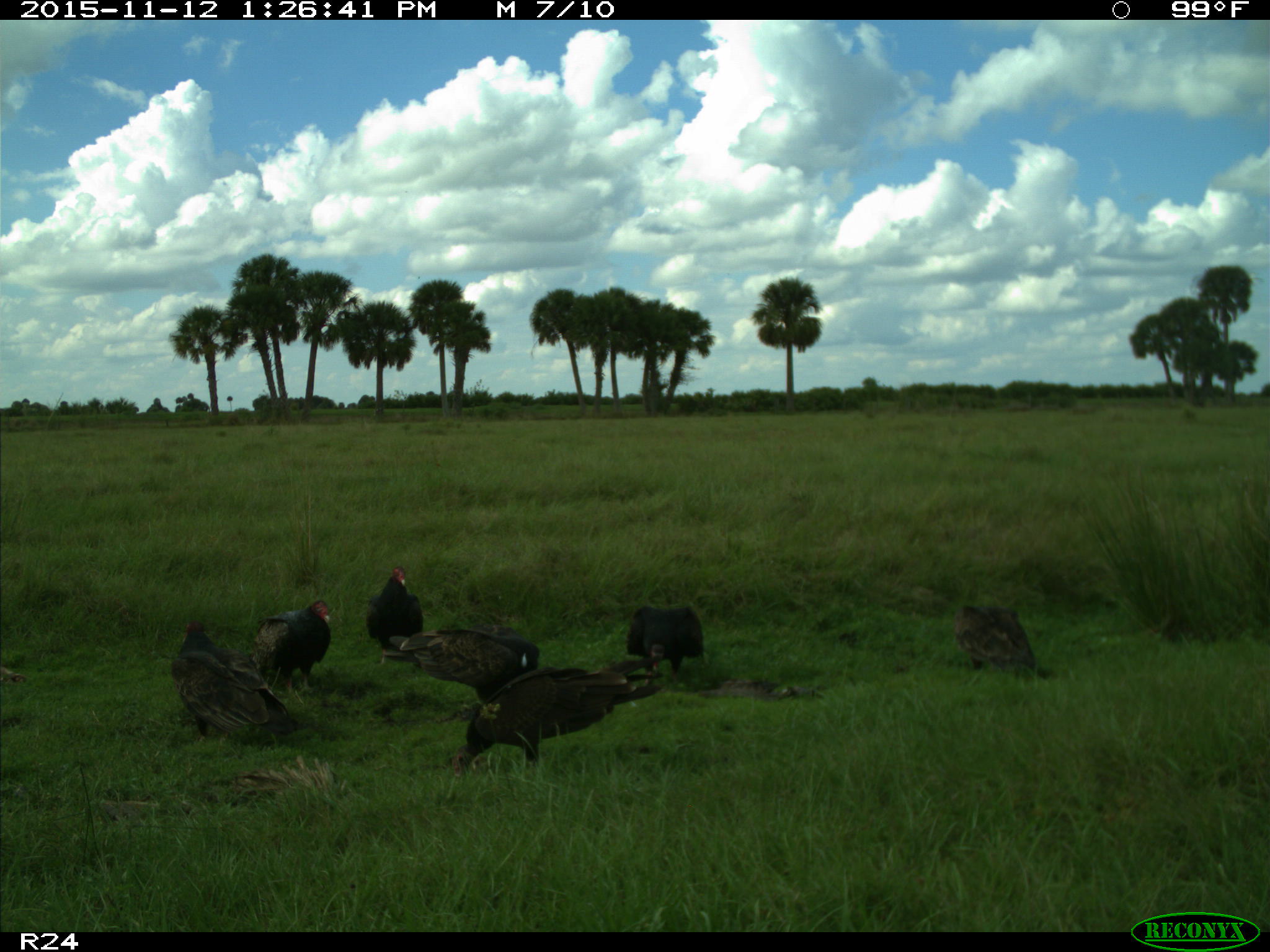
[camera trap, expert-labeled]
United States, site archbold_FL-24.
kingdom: Animalia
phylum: Chordata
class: Aves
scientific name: Aves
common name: birds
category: unidentified bird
Unidentified bird (birds) (Aves).